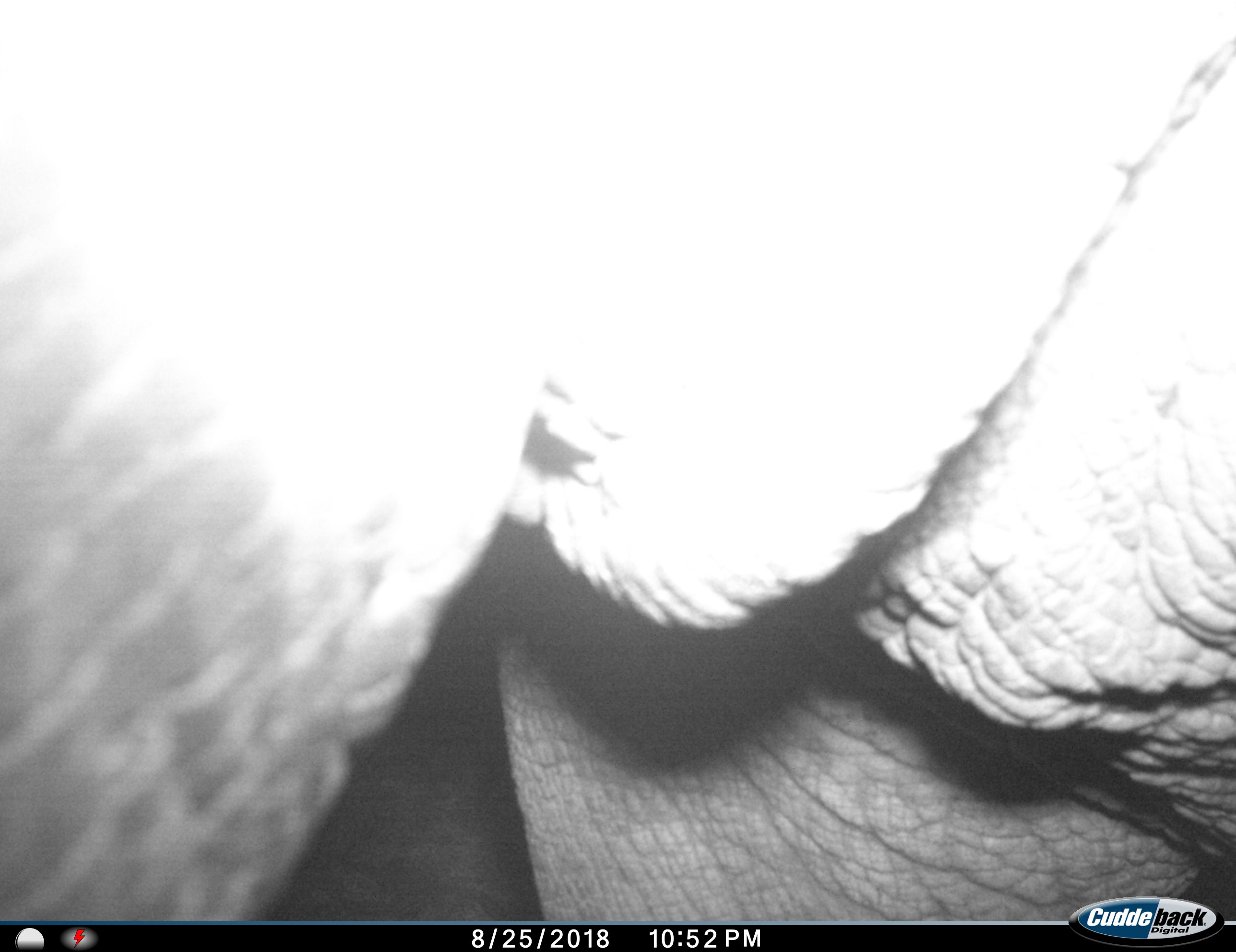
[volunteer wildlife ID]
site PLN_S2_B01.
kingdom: Animalia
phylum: Chordata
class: Mammalia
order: Proboscidea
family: Elephantidae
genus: Loxodonta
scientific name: Loxodonta africana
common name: african bush elephant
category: elephant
Elephant (african bush elephant) (Loxodonta africana), count 1. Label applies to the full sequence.